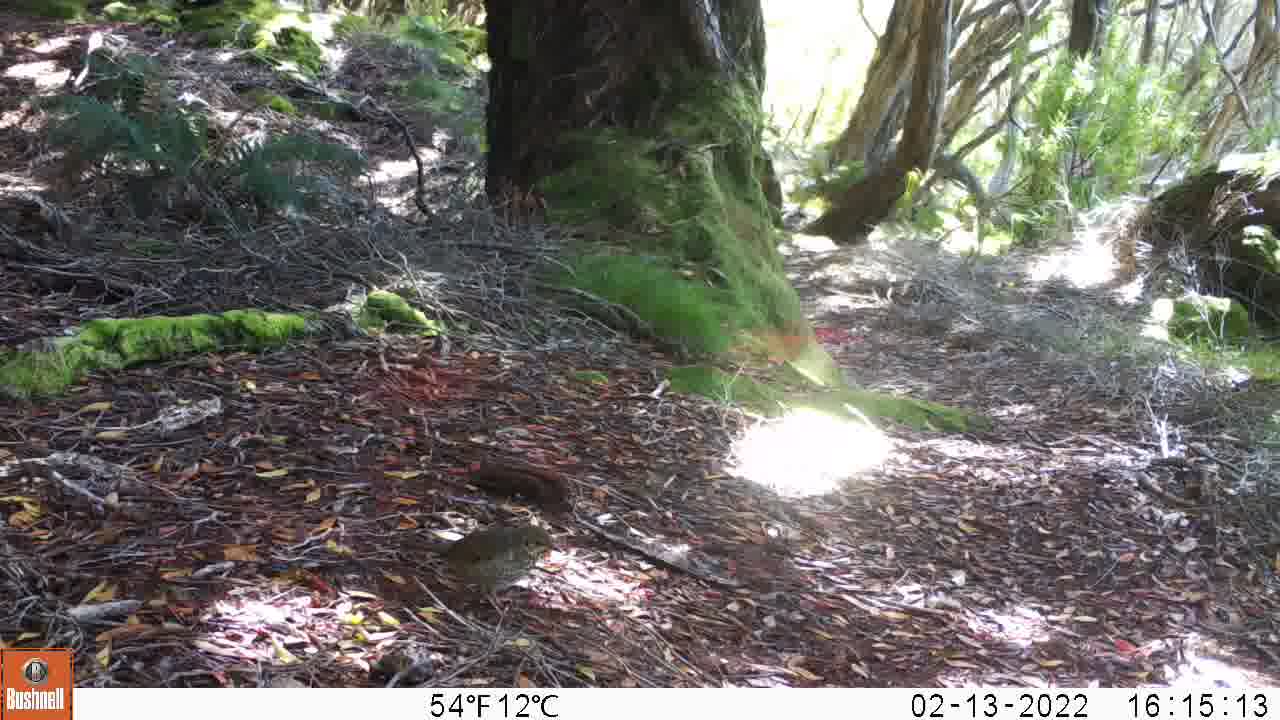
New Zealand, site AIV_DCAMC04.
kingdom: Animalia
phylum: Chordata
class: Aves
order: Passeriformes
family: Turdidae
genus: Turdus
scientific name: Turdus philomelos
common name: song thrush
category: thrush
Thrush (song thrush) (Turdus philomelos).